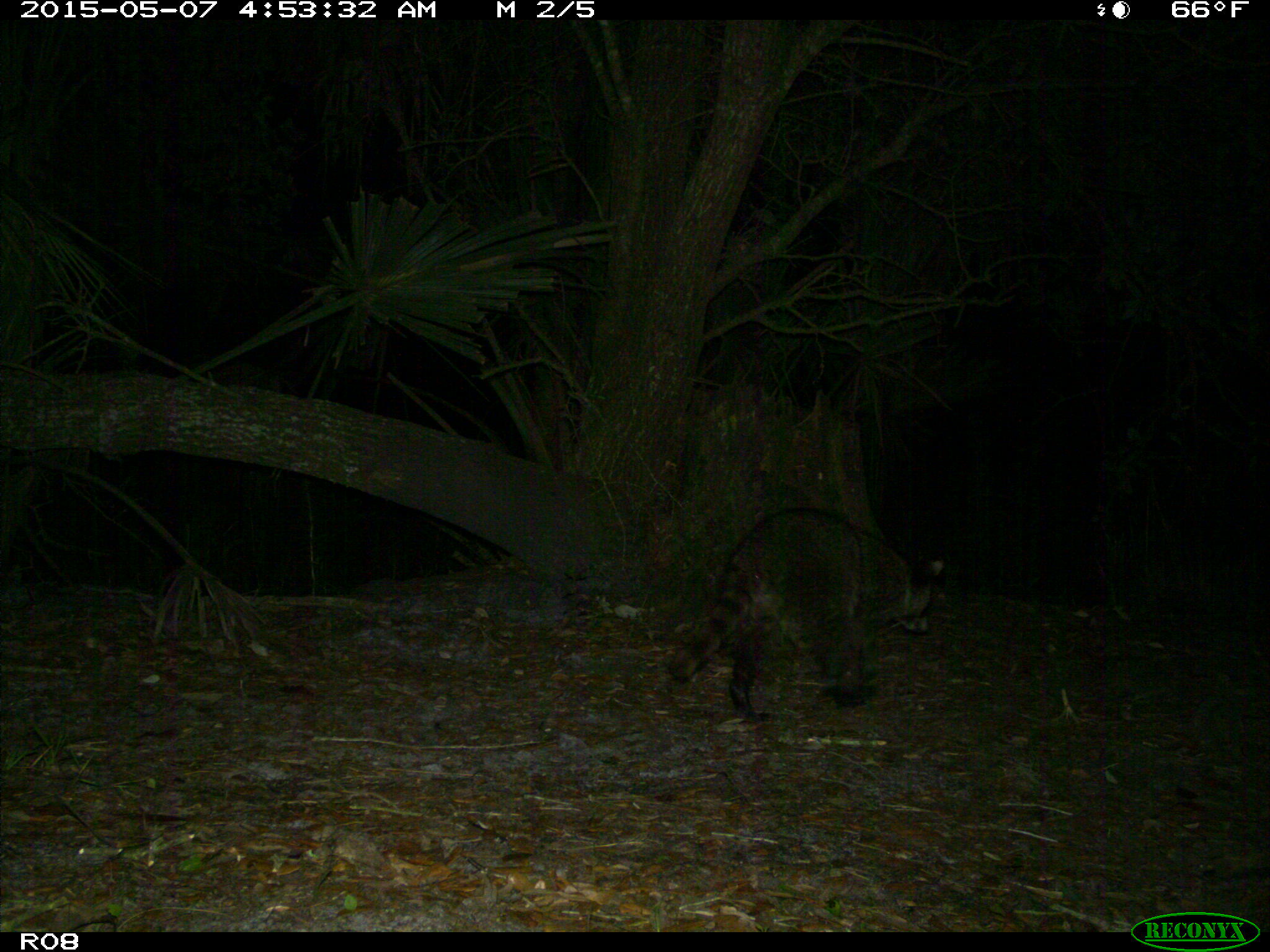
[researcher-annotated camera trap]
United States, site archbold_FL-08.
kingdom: Animalia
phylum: Chordata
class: Mammalia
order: Carnivora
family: Procyonidae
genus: Procyon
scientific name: Procyon lotor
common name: common raccoon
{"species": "Procyon lotor (common raccoon)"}